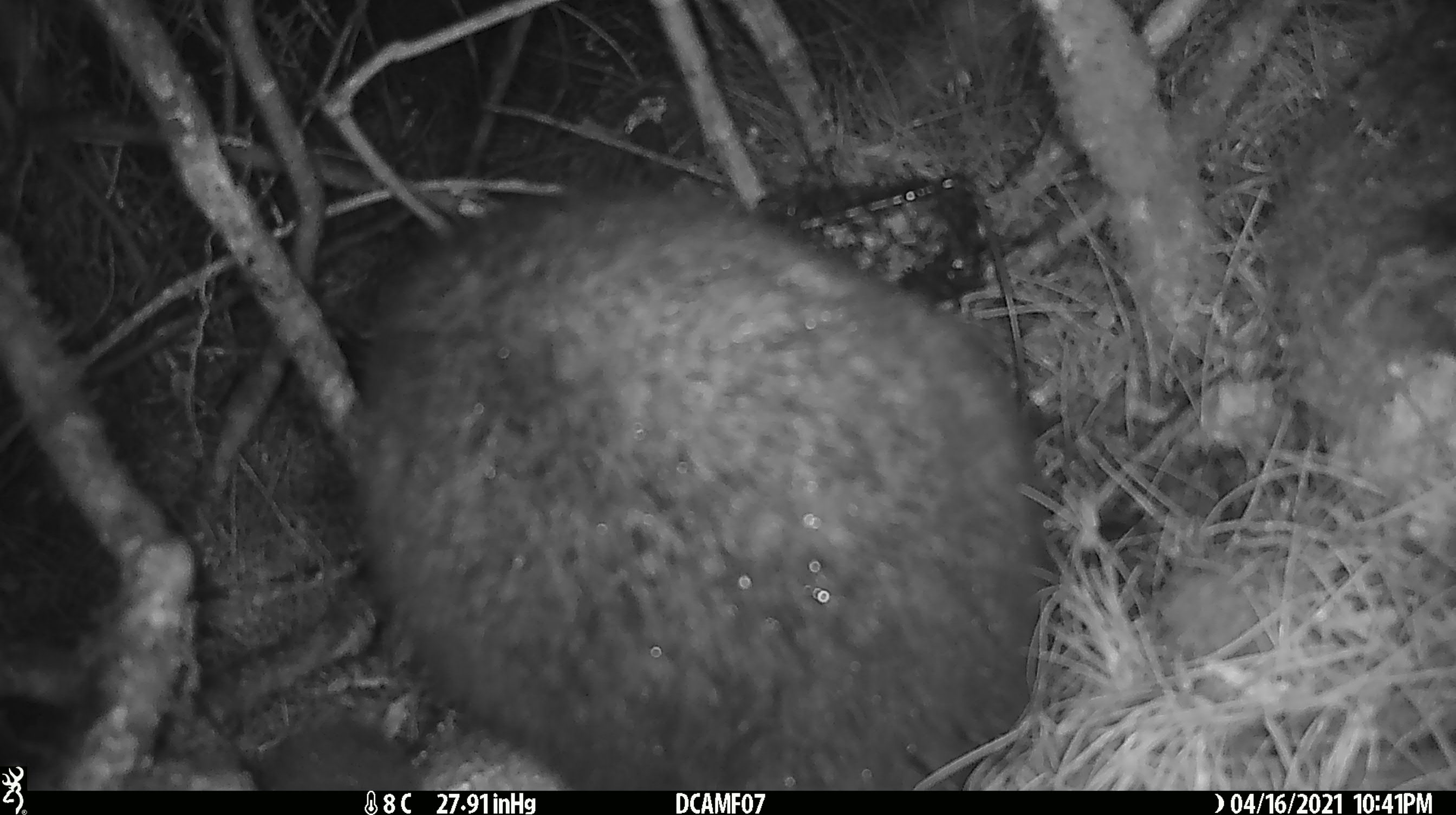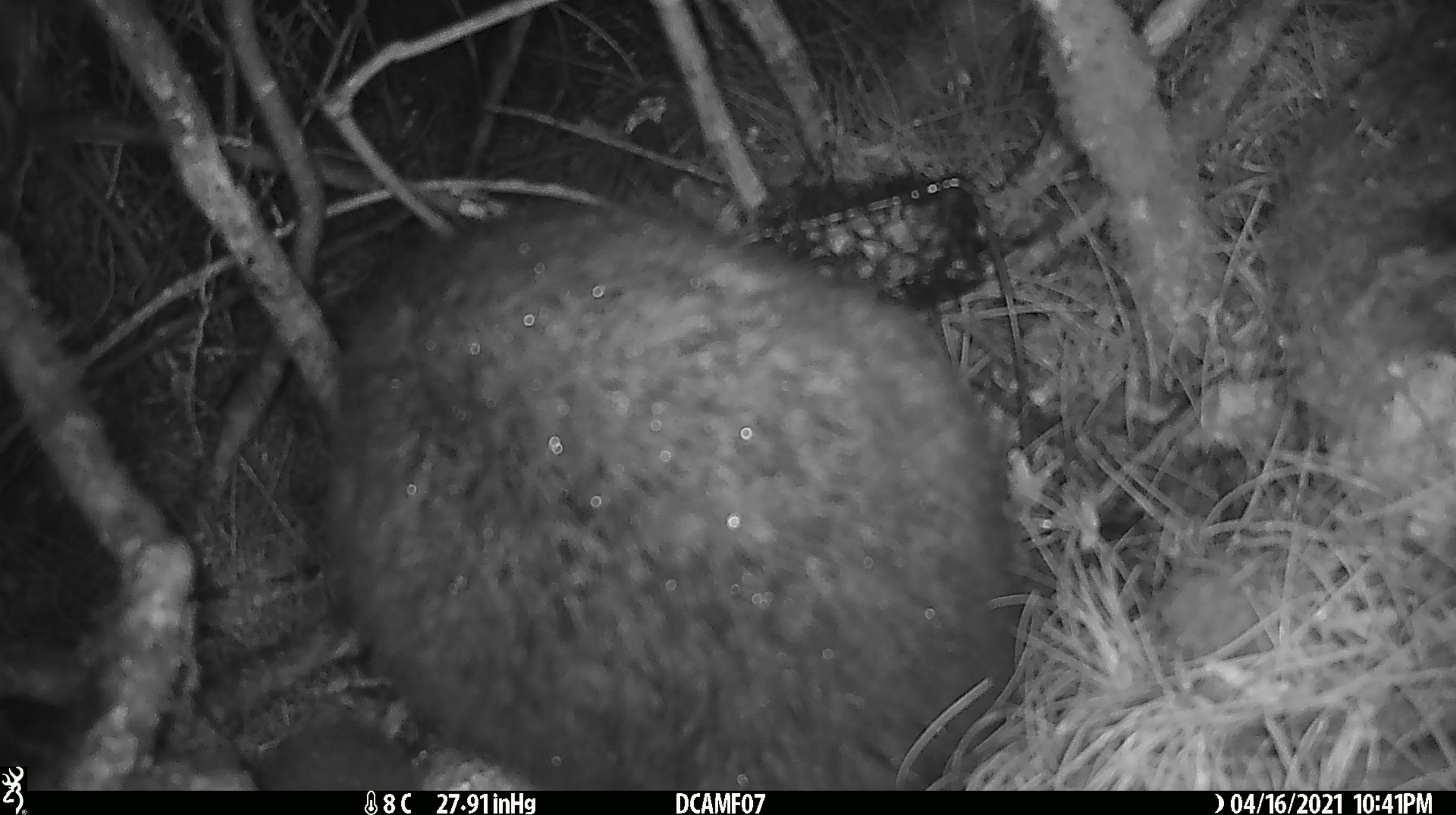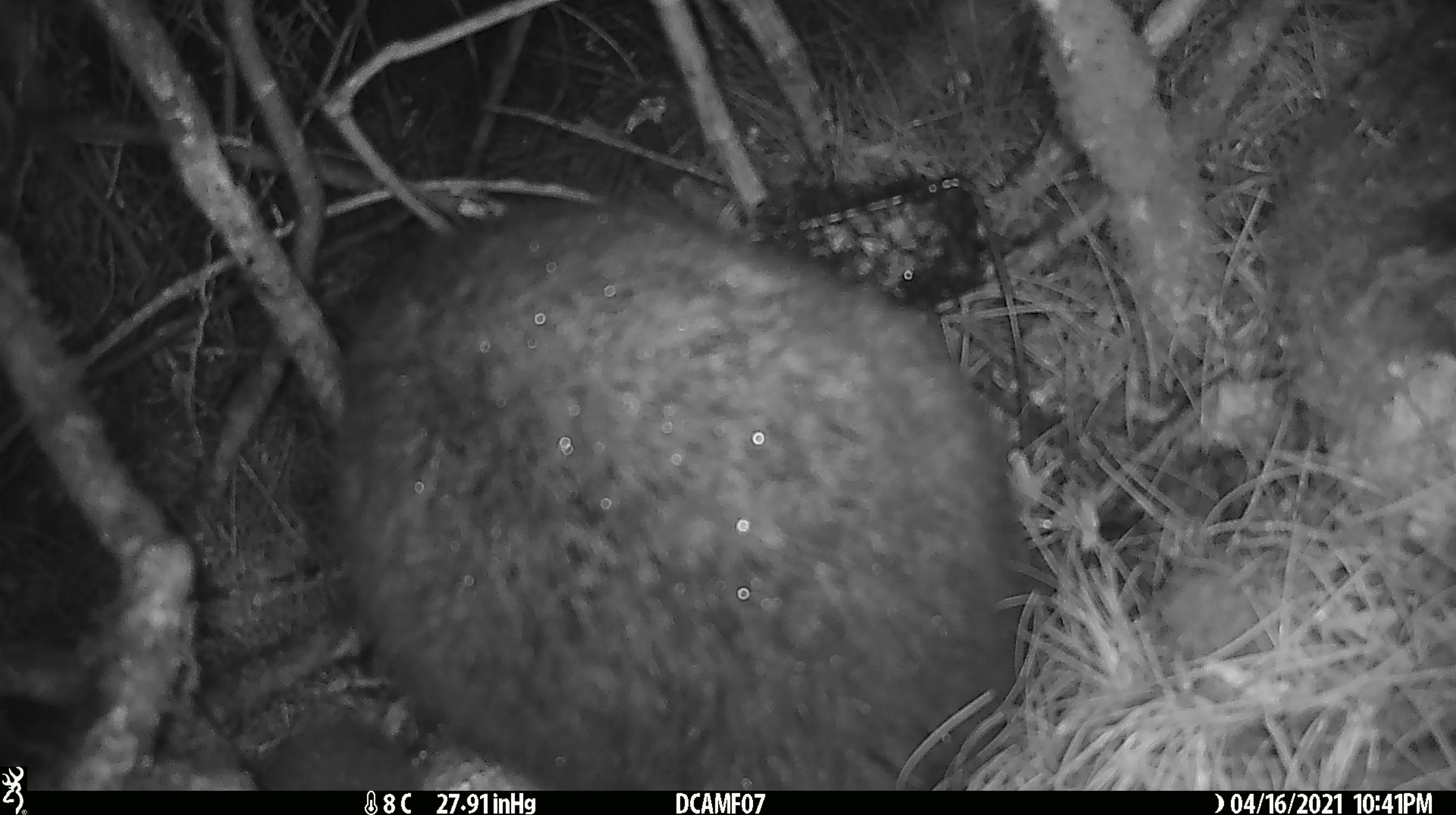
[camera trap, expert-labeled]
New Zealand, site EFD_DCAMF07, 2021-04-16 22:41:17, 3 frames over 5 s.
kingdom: Animalia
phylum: Chordata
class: Mammalia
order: Diprotodontia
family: Phalangeridae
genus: Trichosurus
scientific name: Trichosurus vulpecula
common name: common brushtail possum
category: possum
Possum (common brushtail possum) (Trichosurus vulpecula).